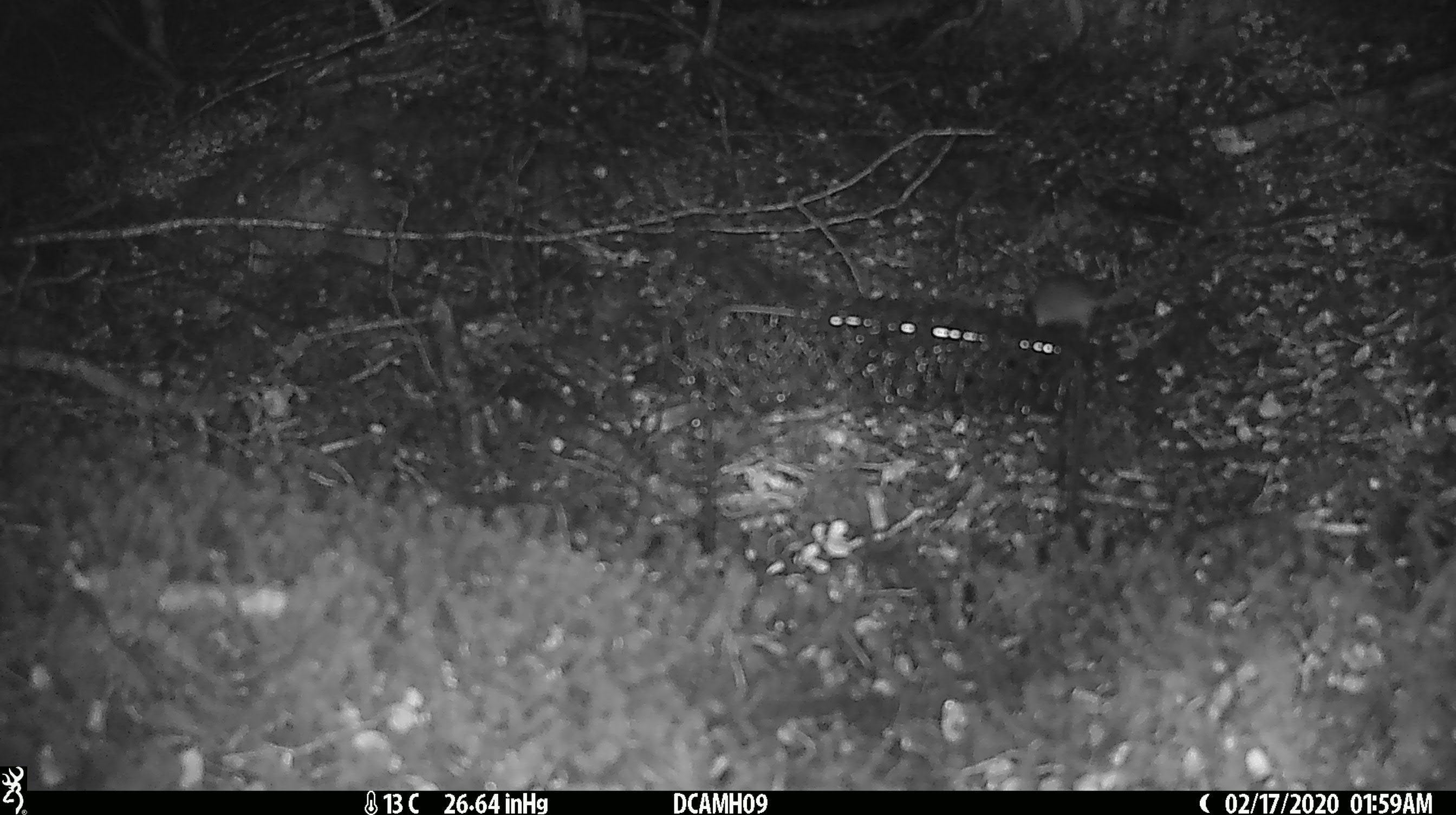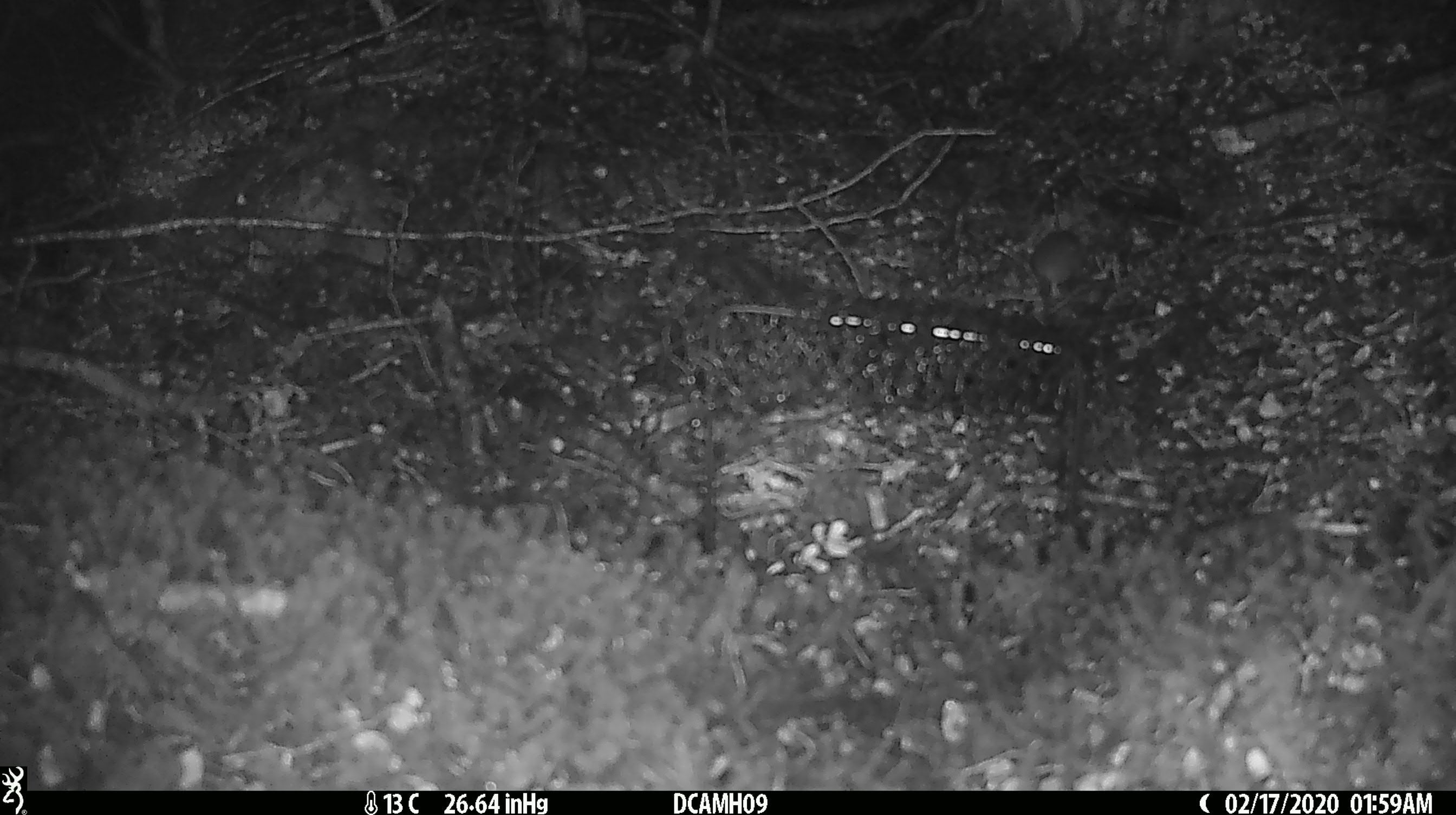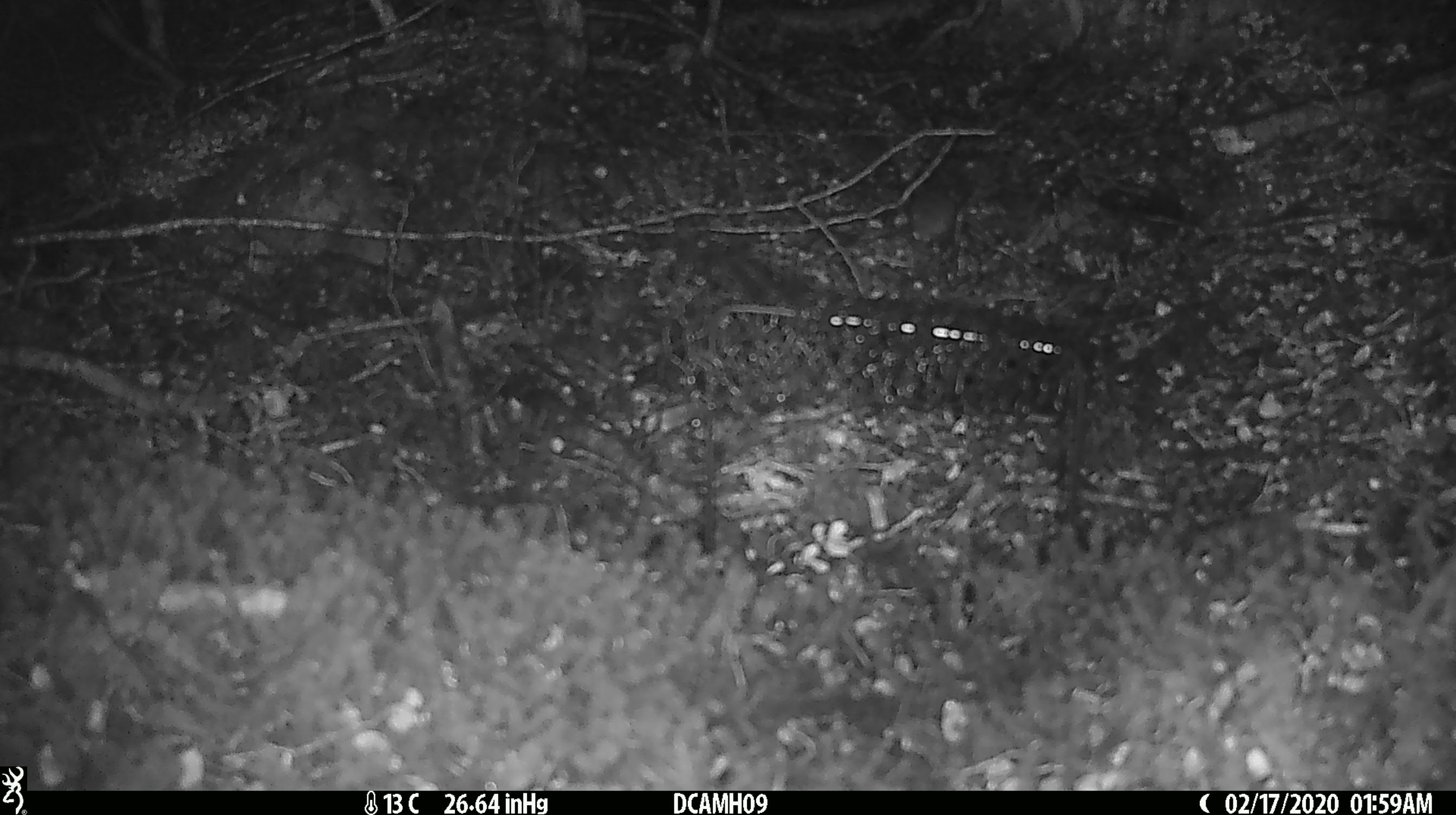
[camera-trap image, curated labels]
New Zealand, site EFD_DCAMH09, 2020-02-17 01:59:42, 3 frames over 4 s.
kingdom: Animalia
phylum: Chordata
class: Mammalia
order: Rodentia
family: Muridae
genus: Mus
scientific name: Mus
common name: mouse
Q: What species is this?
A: Mouse (Mus).